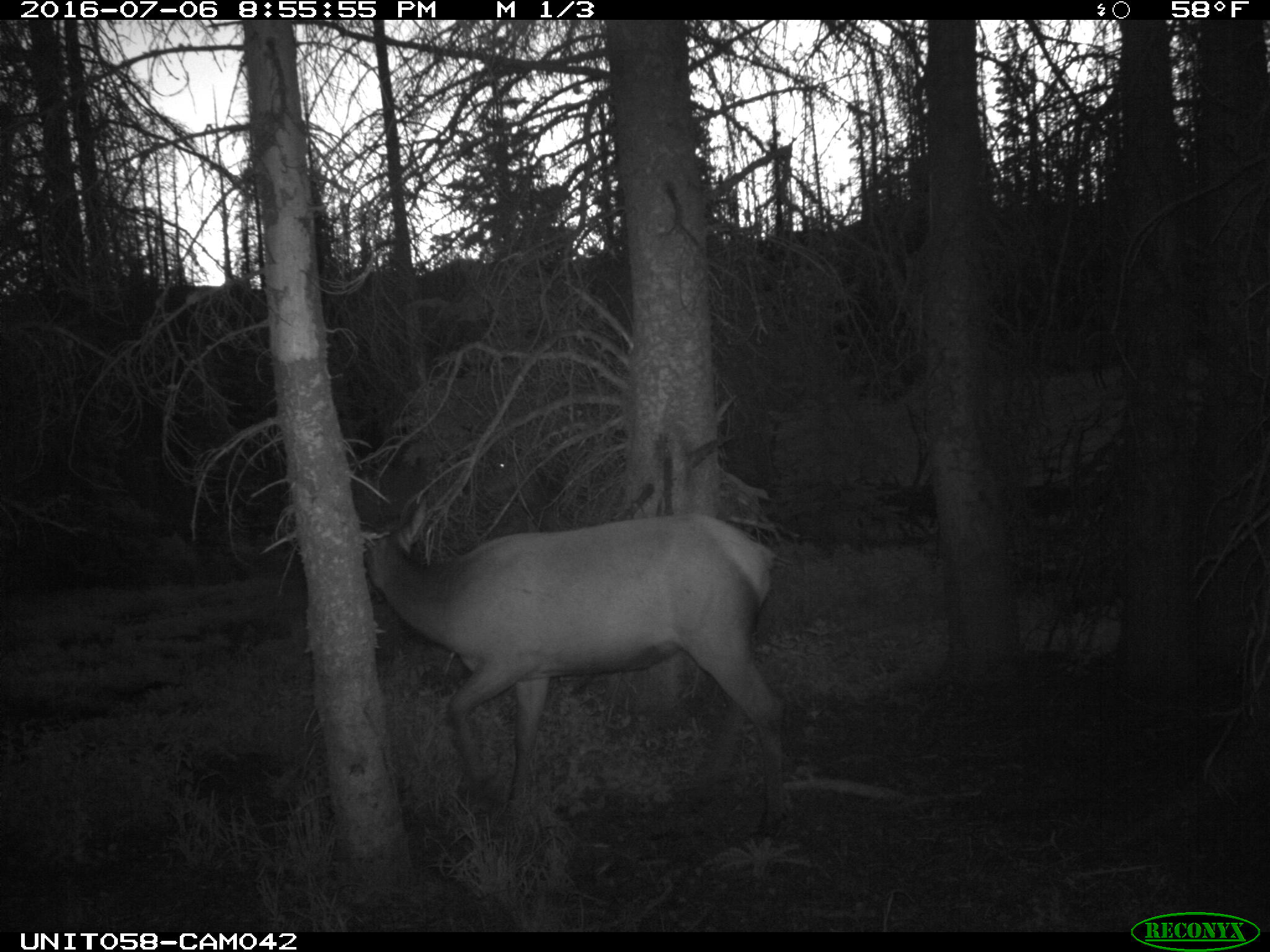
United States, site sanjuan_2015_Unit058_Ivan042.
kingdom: Animalia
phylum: Chordata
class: Mammalia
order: Artiodactyla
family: Cervidae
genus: Cervus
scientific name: Cervus elaphus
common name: red deer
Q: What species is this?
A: Cervus elaphus (red deer).